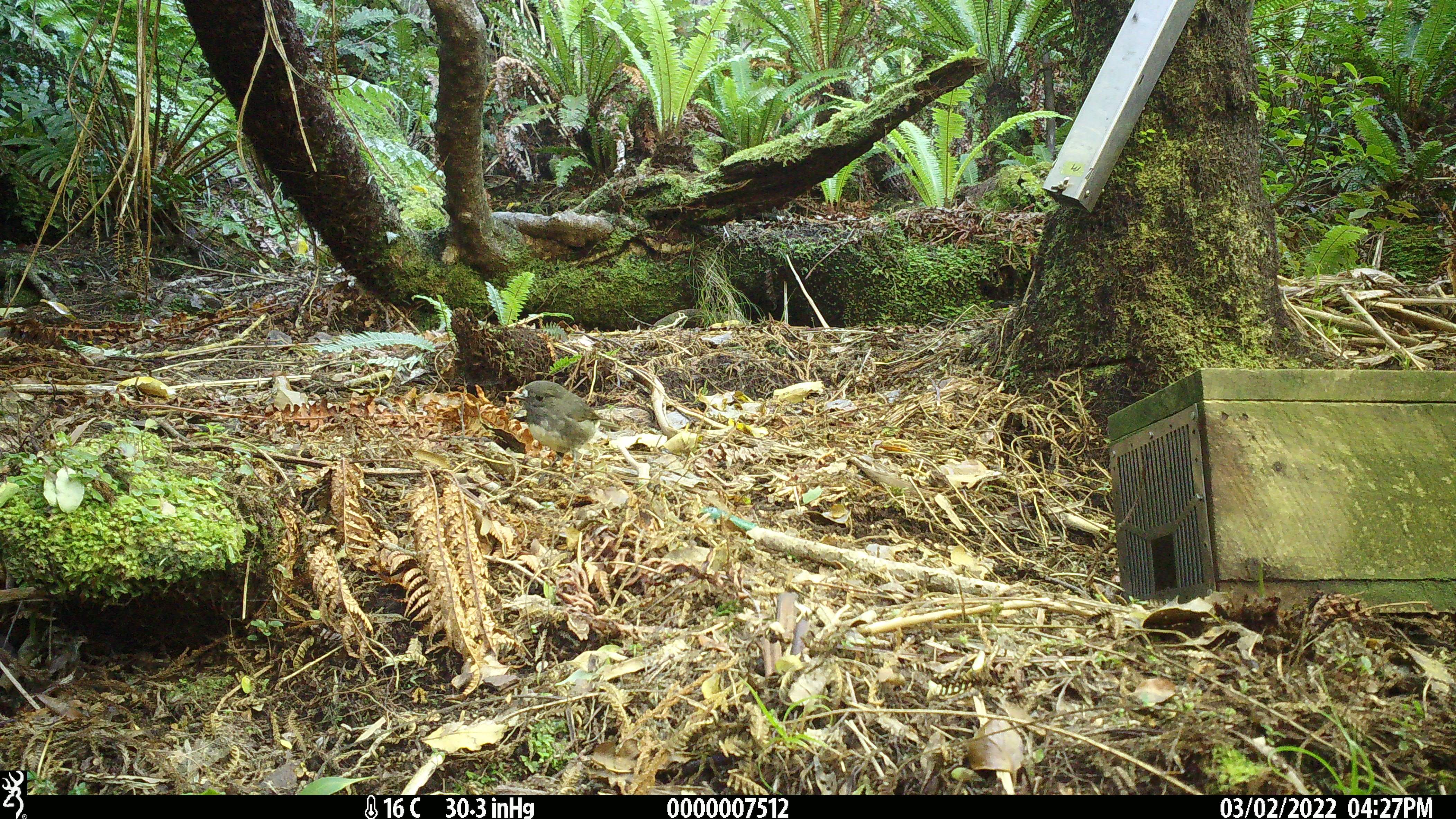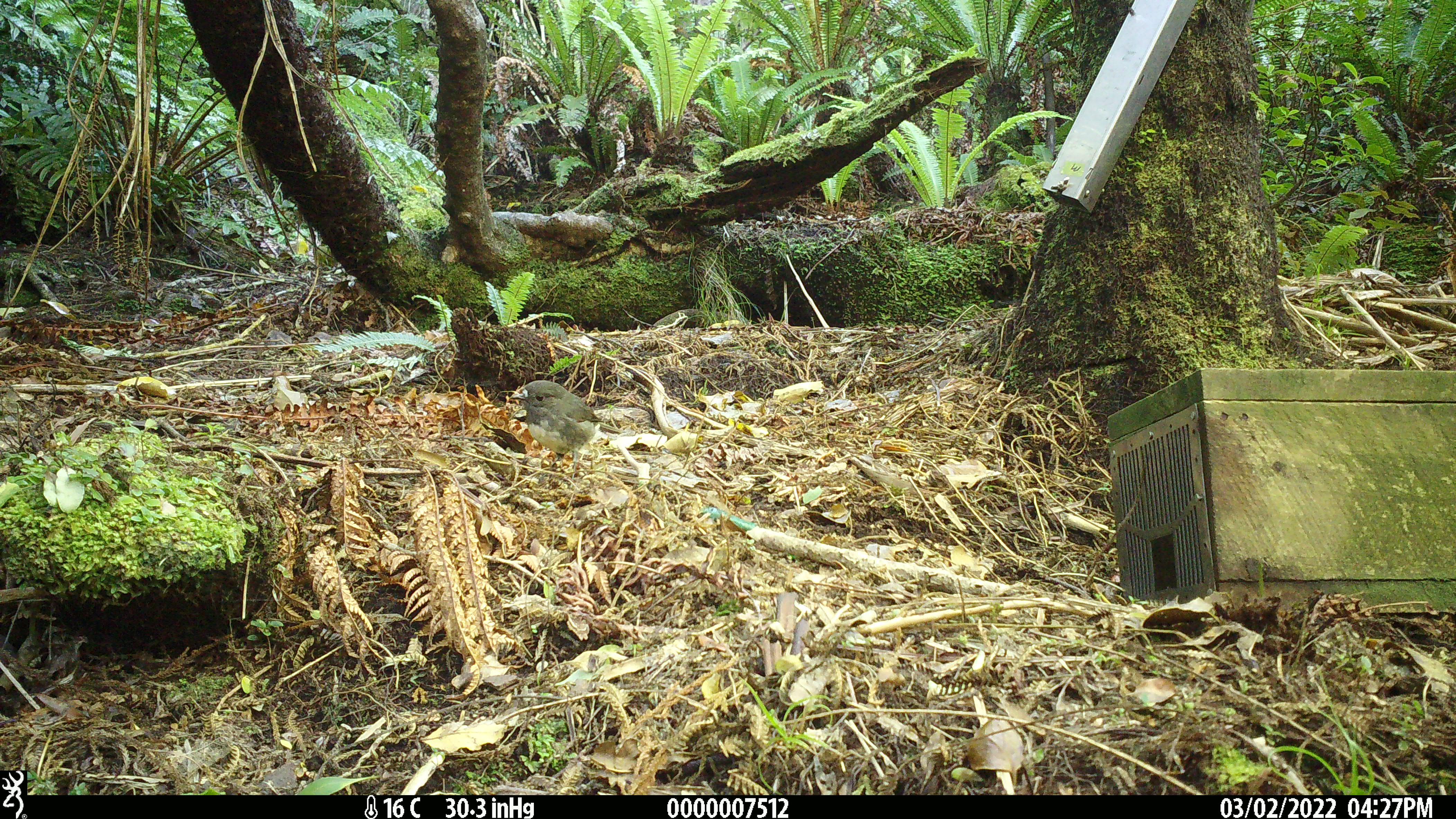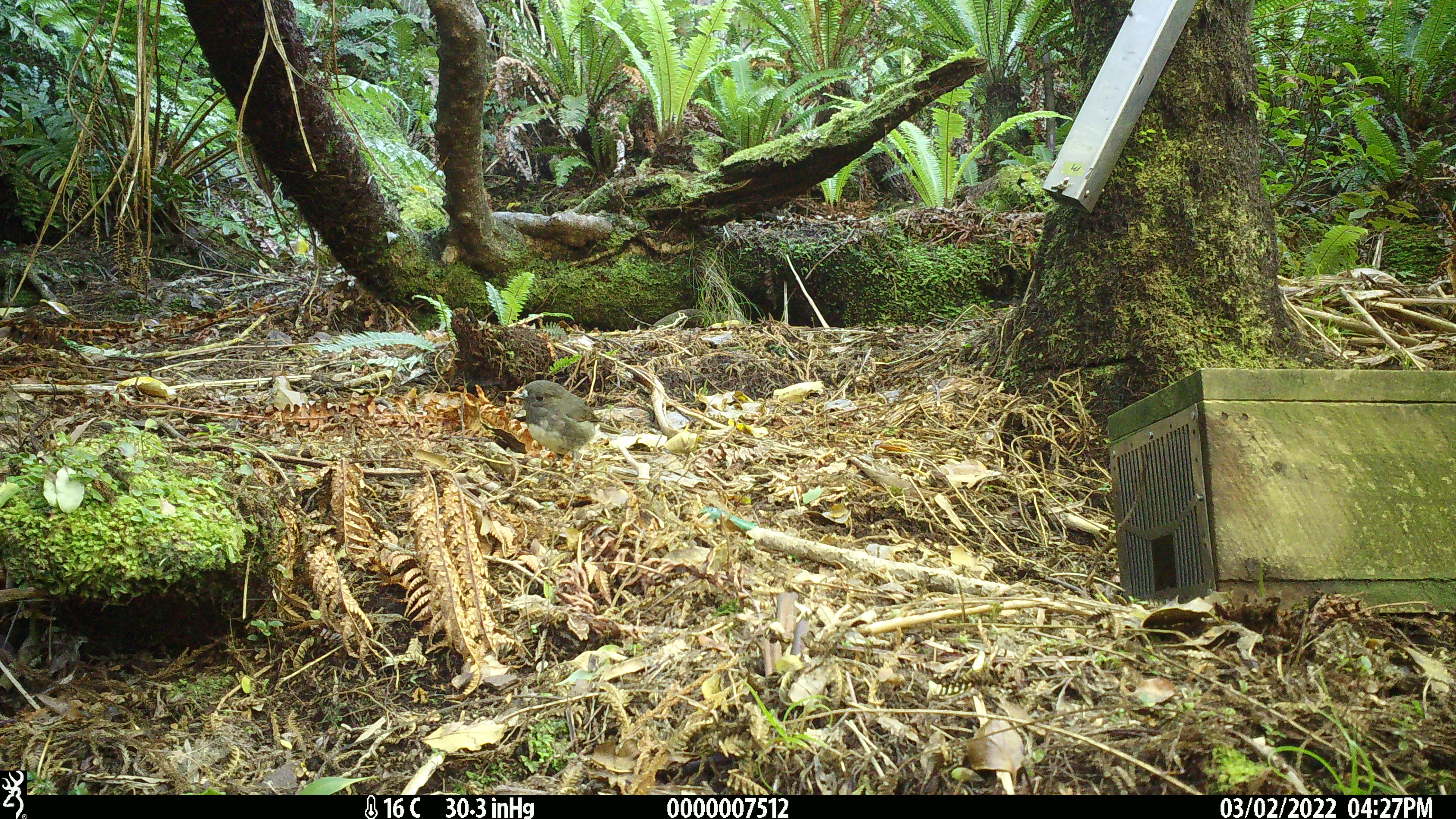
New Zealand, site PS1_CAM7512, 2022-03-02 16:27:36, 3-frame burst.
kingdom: Animalia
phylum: Chordata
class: Aves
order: Passeriformes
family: Petroicidae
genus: Petroica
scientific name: Petroica australis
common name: new zealand robin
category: robin